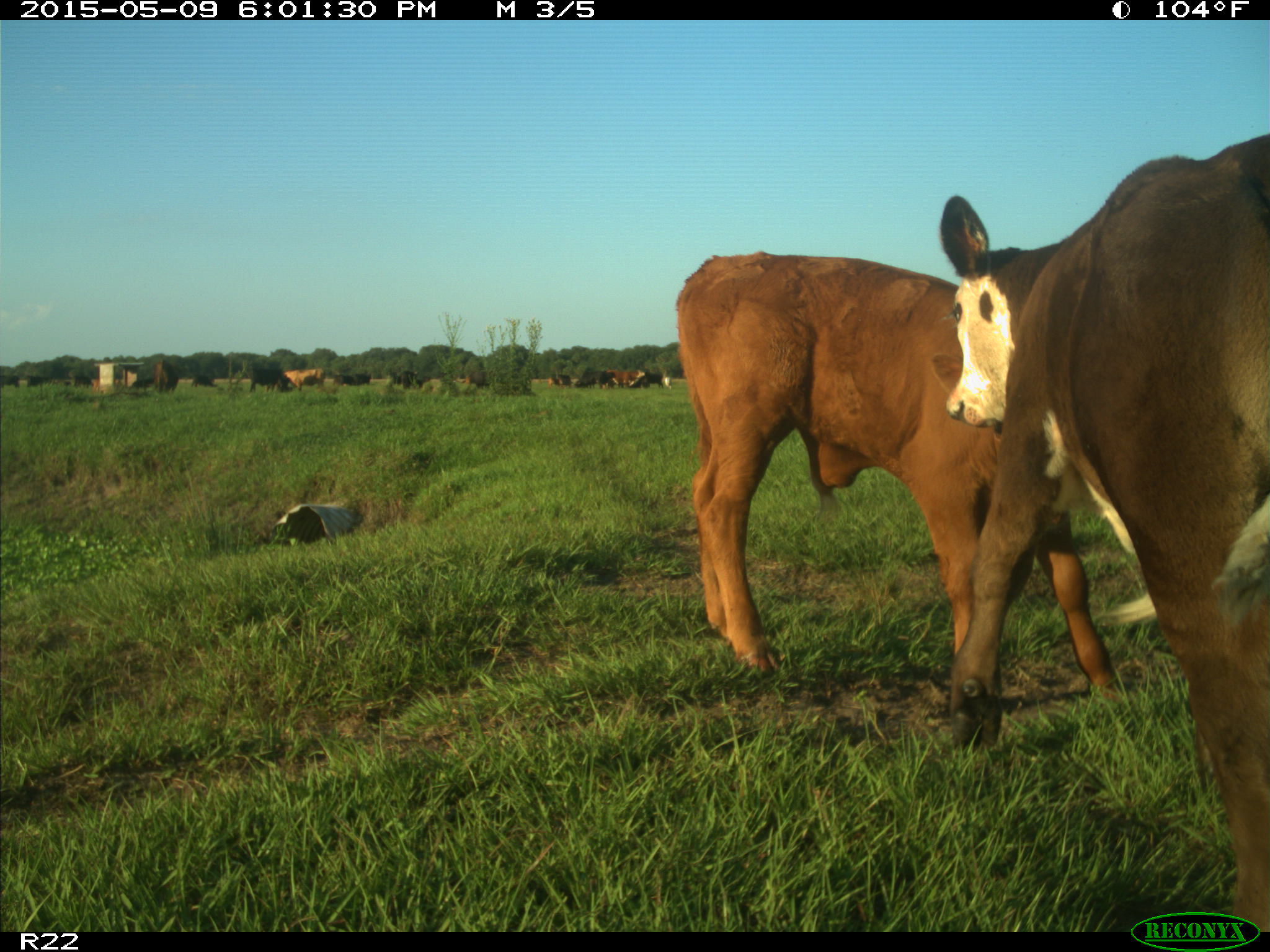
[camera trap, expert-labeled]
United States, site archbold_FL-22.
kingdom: Animalia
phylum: Chordata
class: Mammalia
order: Artiodactyla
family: Bovidae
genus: Bos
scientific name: Bos taurus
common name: domestic cow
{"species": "Bos taurus (domestic cow)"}